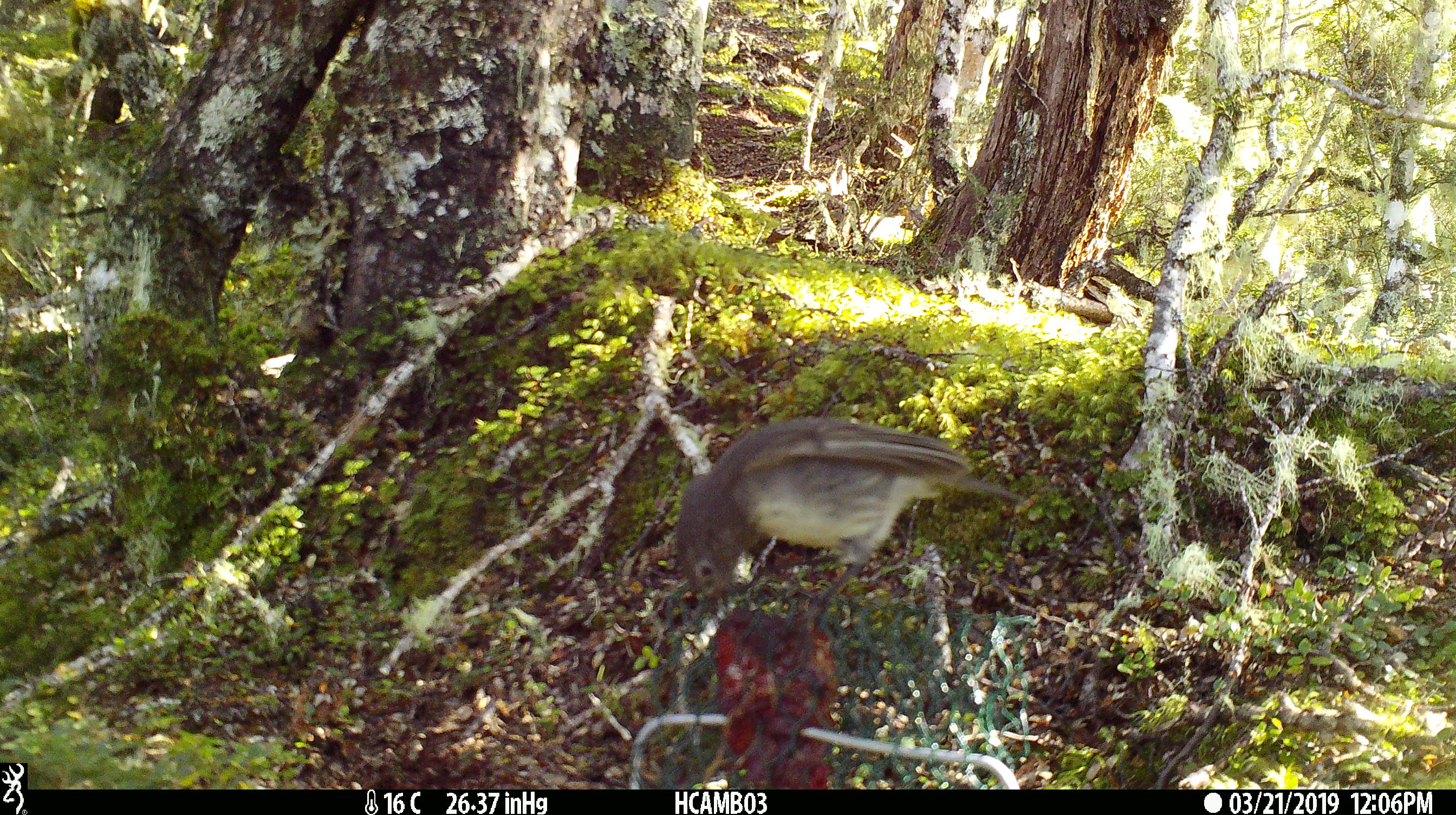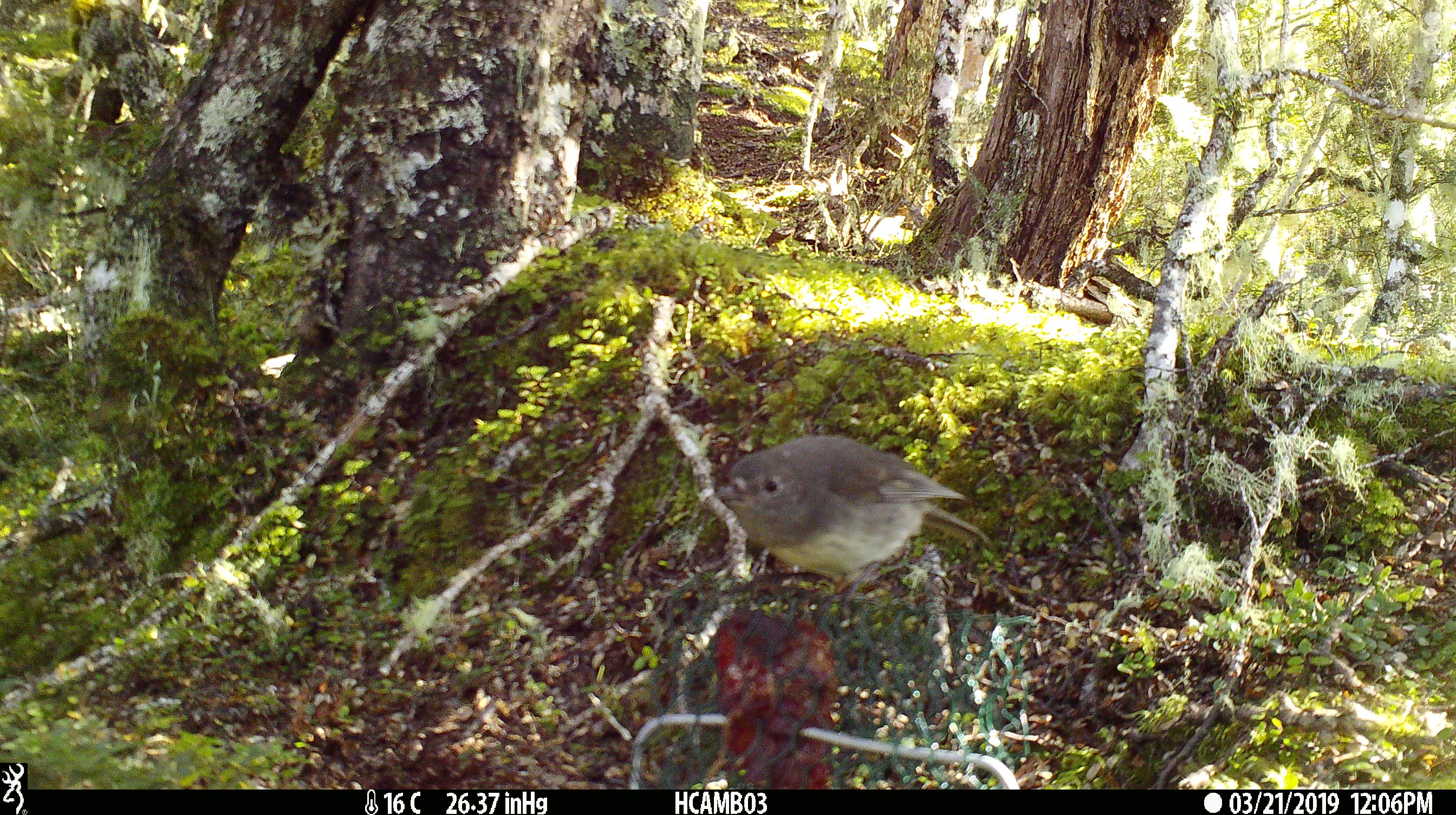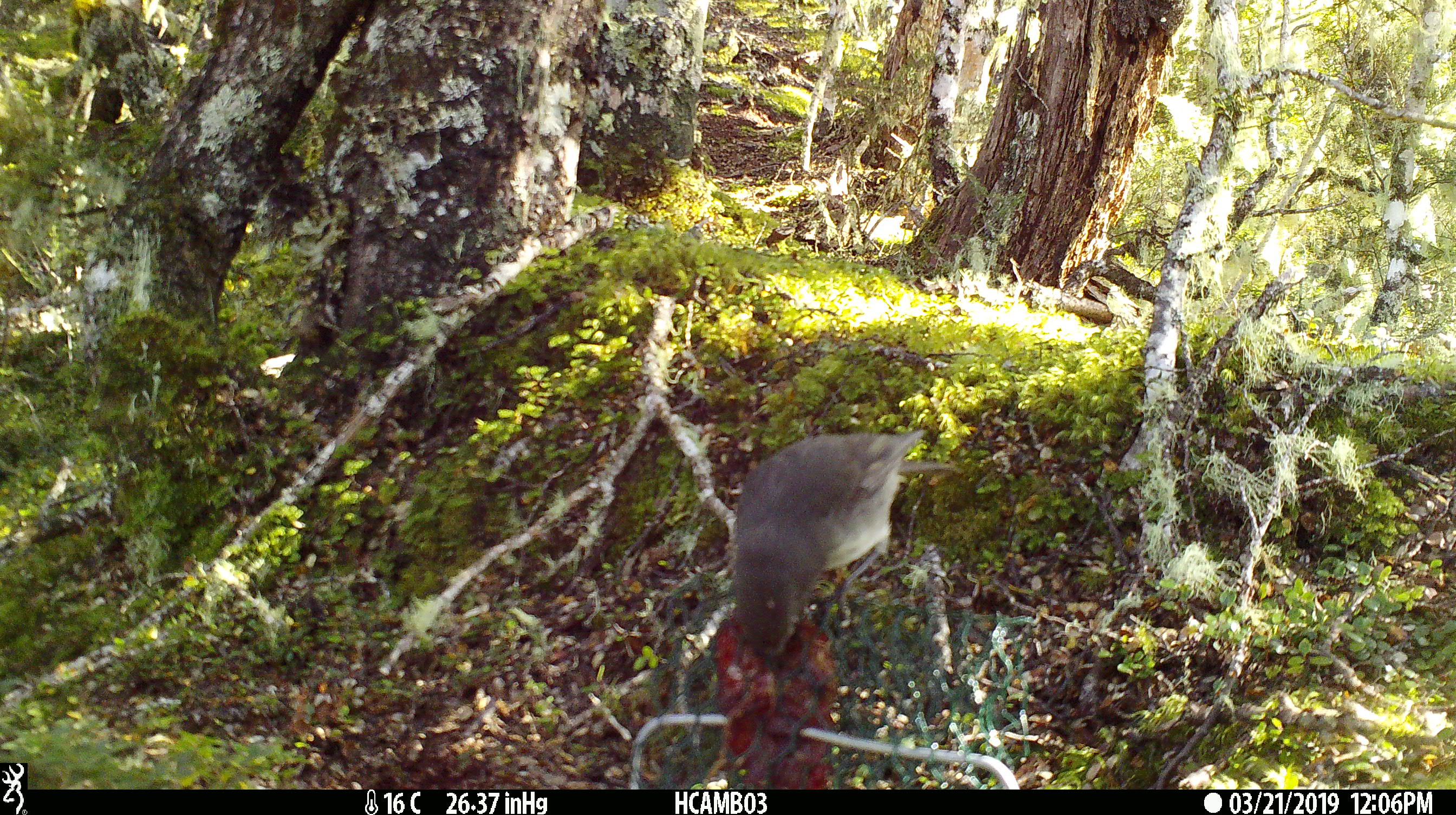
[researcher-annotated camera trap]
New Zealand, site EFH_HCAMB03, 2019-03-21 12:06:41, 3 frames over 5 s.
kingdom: Animalia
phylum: Chordata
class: Aves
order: Passeriformes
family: Petroicidae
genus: Petroica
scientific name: Petroica australis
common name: new zealand robin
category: robin